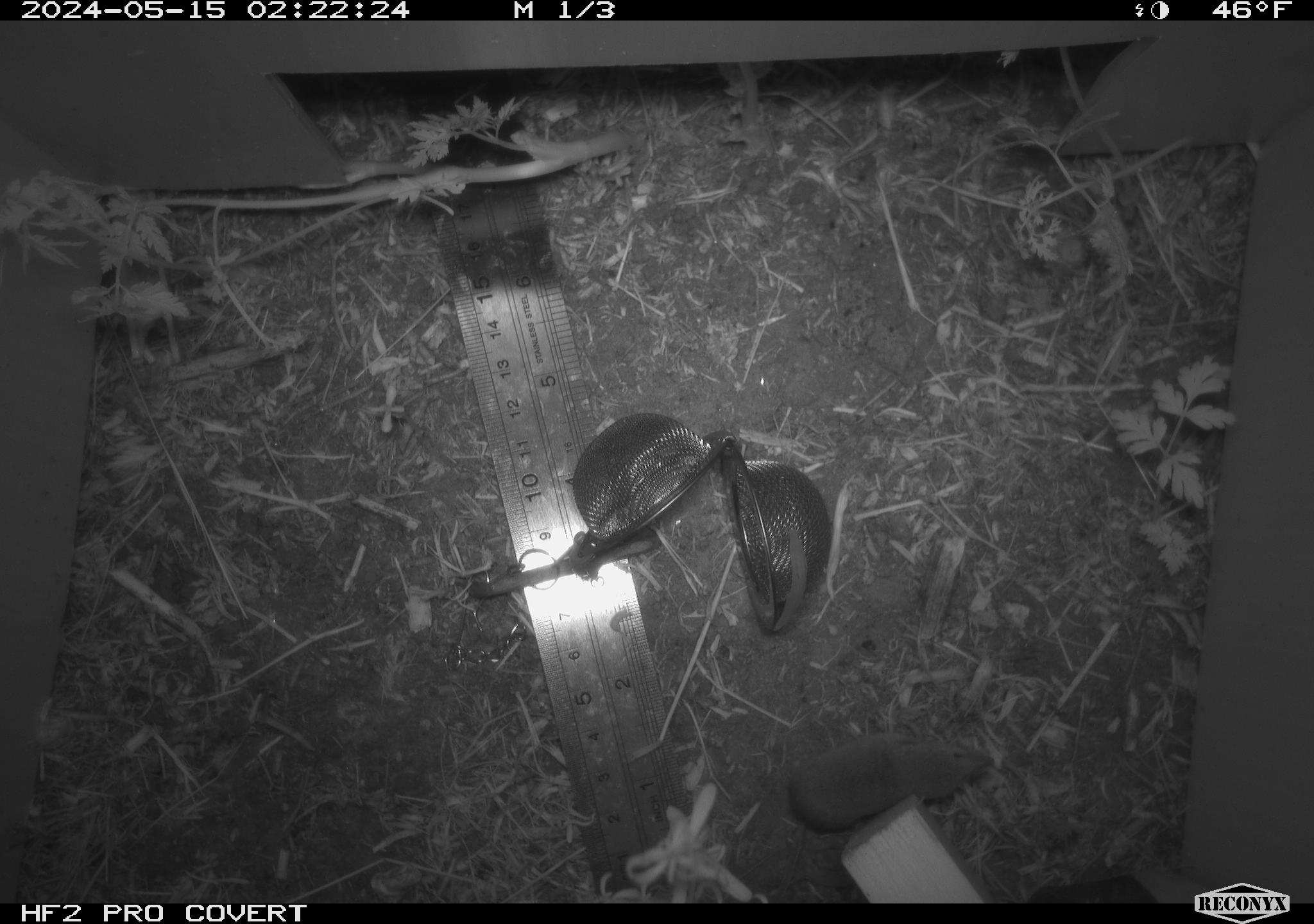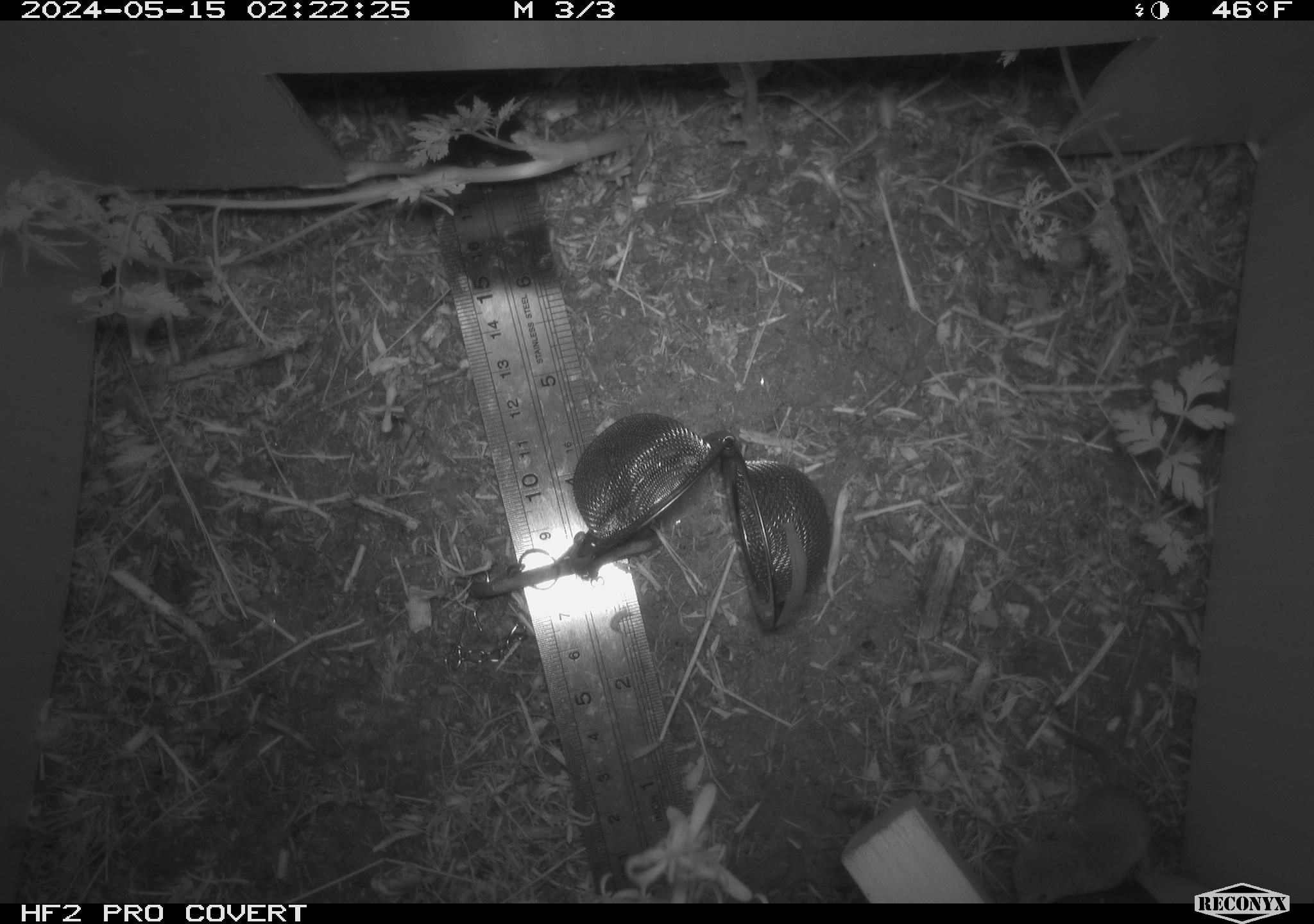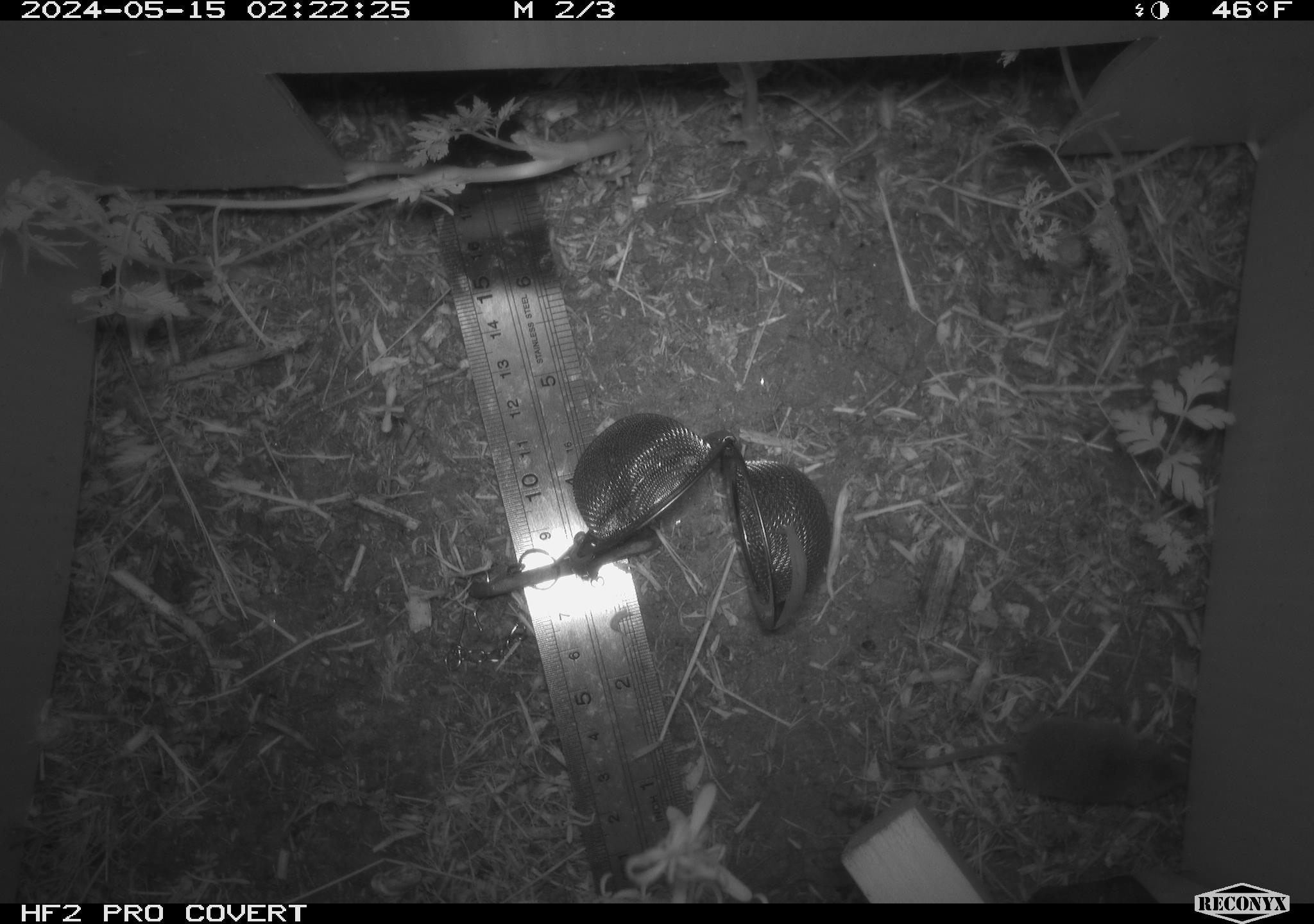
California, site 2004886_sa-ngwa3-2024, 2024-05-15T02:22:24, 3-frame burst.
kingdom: Animalia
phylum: Chordata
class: Mammalia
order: Eulipotyphla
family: Soricidae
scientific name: Soricidae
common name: shrews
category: soricidae family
Soricidae family (shrews) (Soricidae).